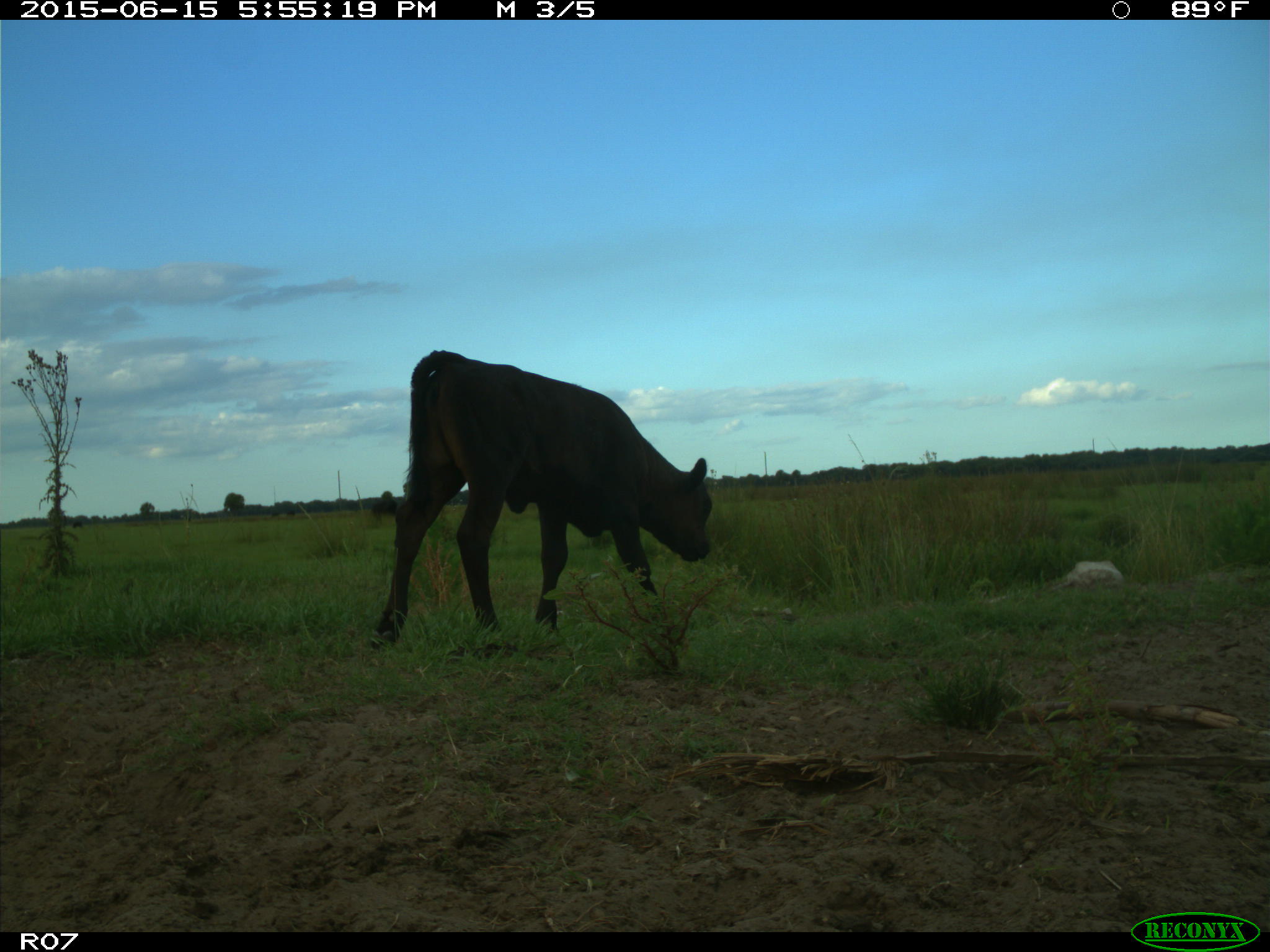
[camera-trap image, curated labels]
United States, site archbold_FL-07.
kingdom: Animalia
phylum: Chordata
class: Mammalia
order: Artiodactyla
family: Bovidae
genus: Bos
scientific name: Bos taurus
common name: domestic cow